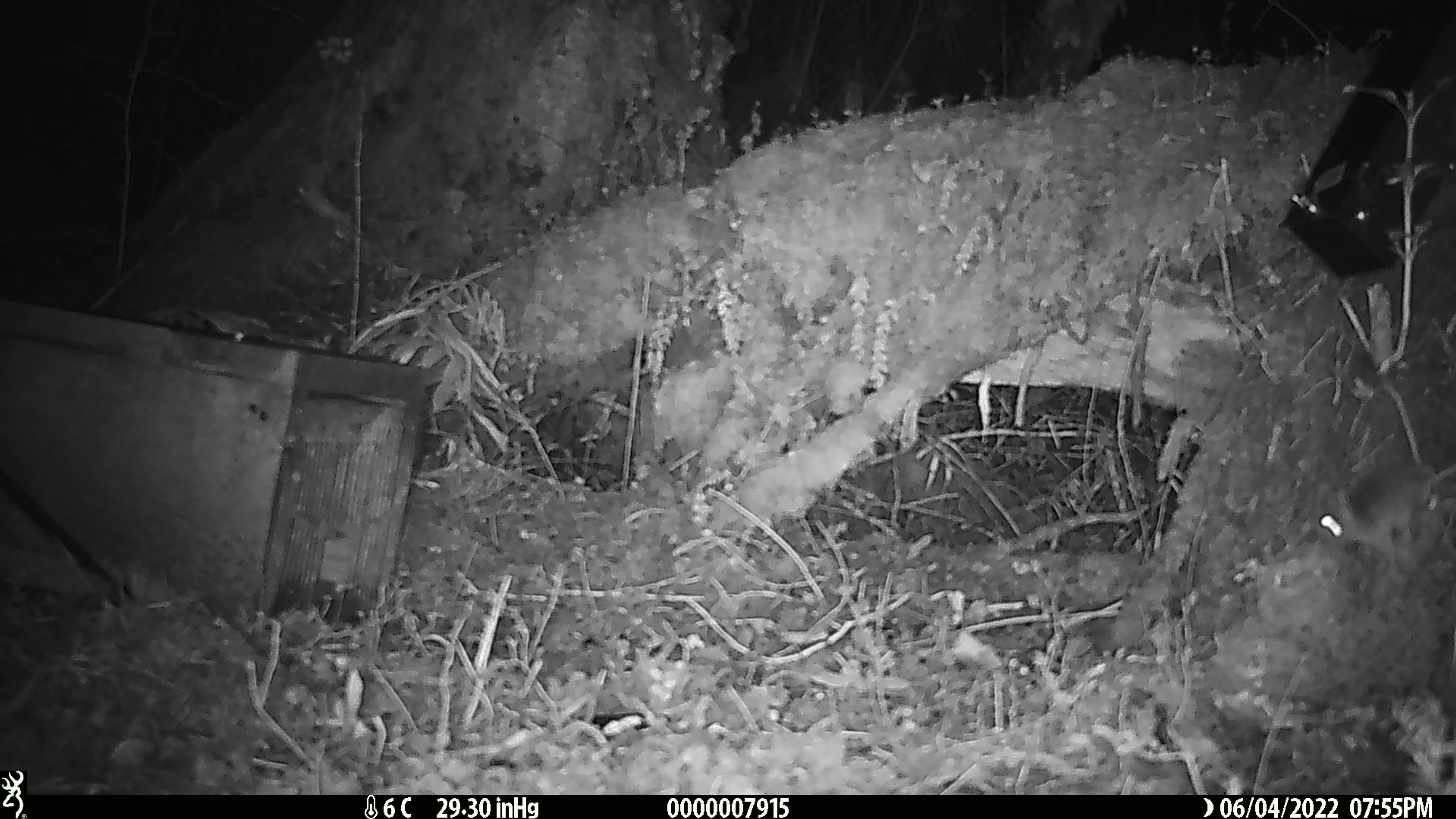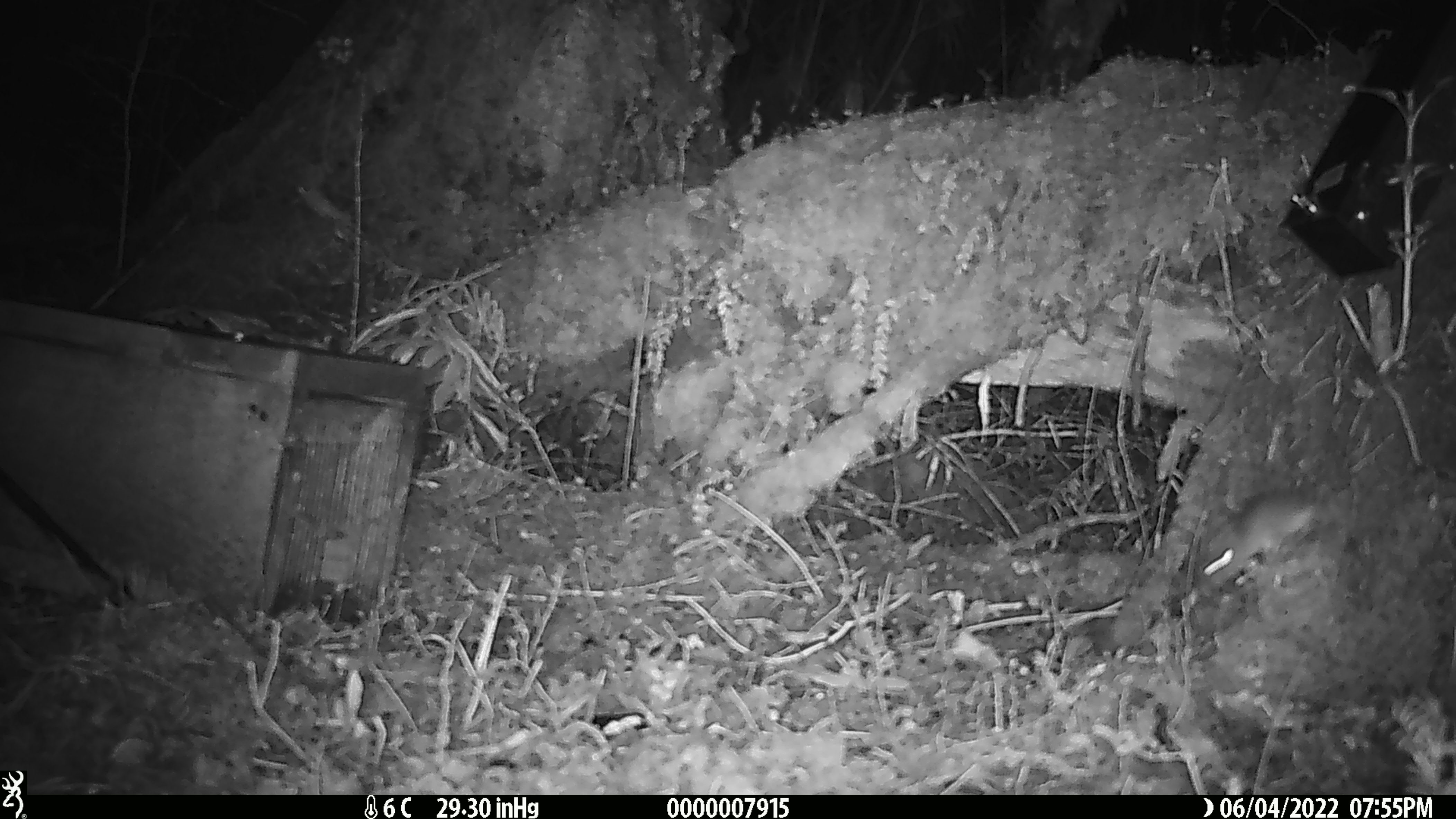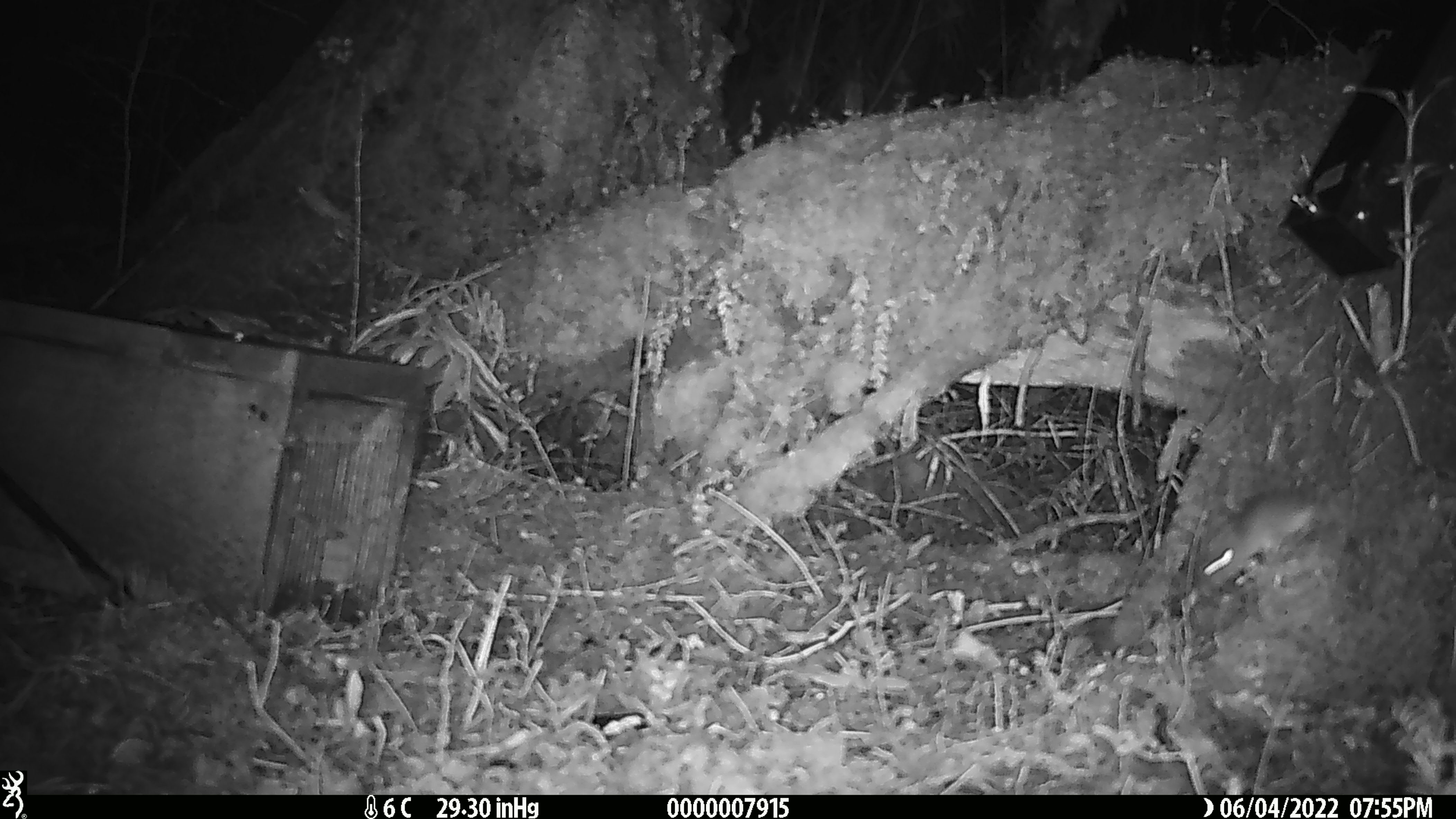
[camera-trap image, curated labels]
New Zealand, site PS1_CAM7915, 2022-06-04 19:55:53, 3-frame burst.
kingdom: Animalia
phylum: Chordata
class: Mammalia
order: Rodentia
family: Muridae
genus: Mus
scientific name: Mus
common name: mouse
Mouse (Mus).